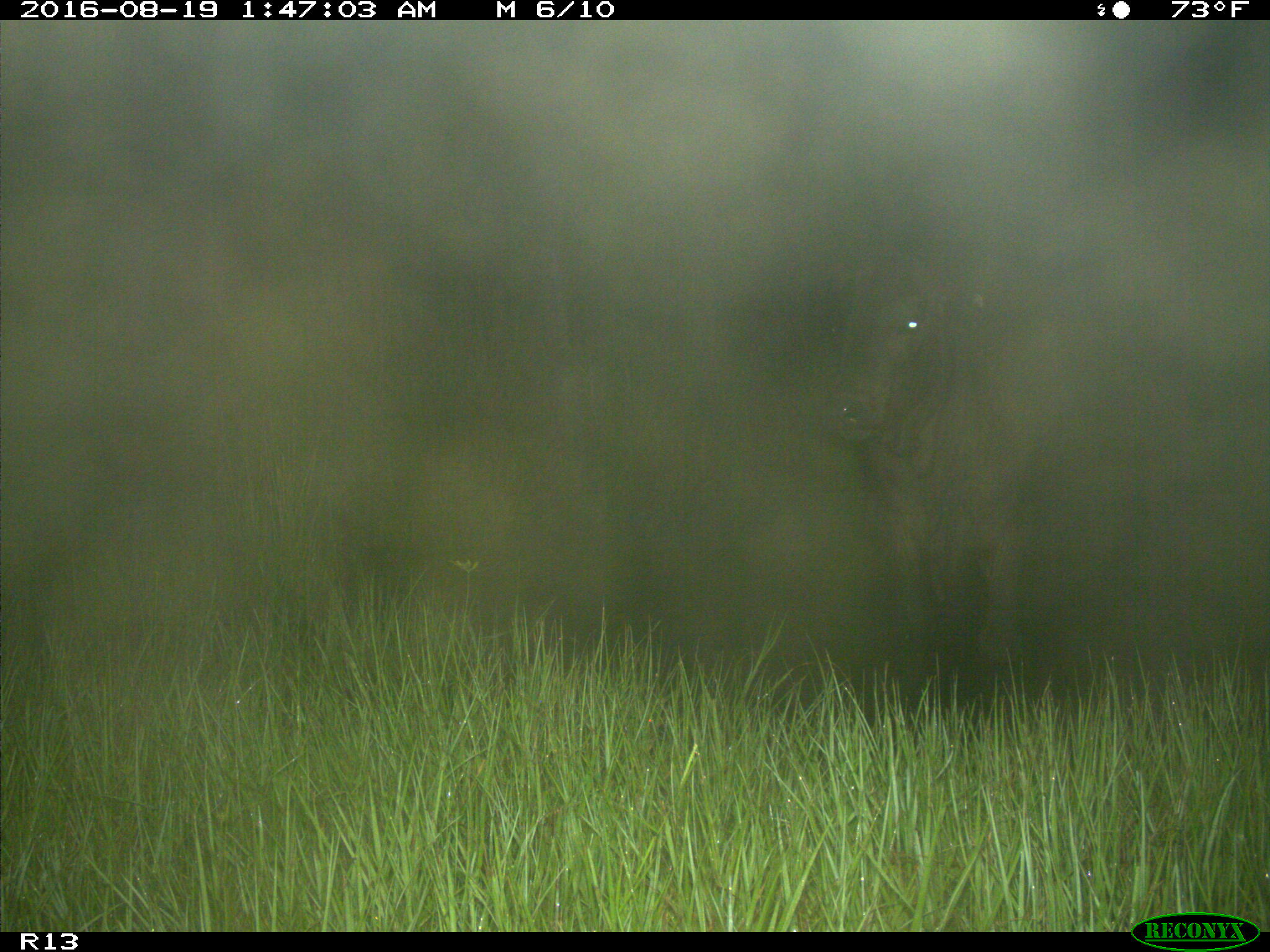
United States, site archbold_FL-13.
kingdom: Animalia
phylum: Chordata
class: Mammalia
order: Artiodactyla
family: Bovidae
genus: Bos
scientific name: Bos taurus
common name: domestic cow